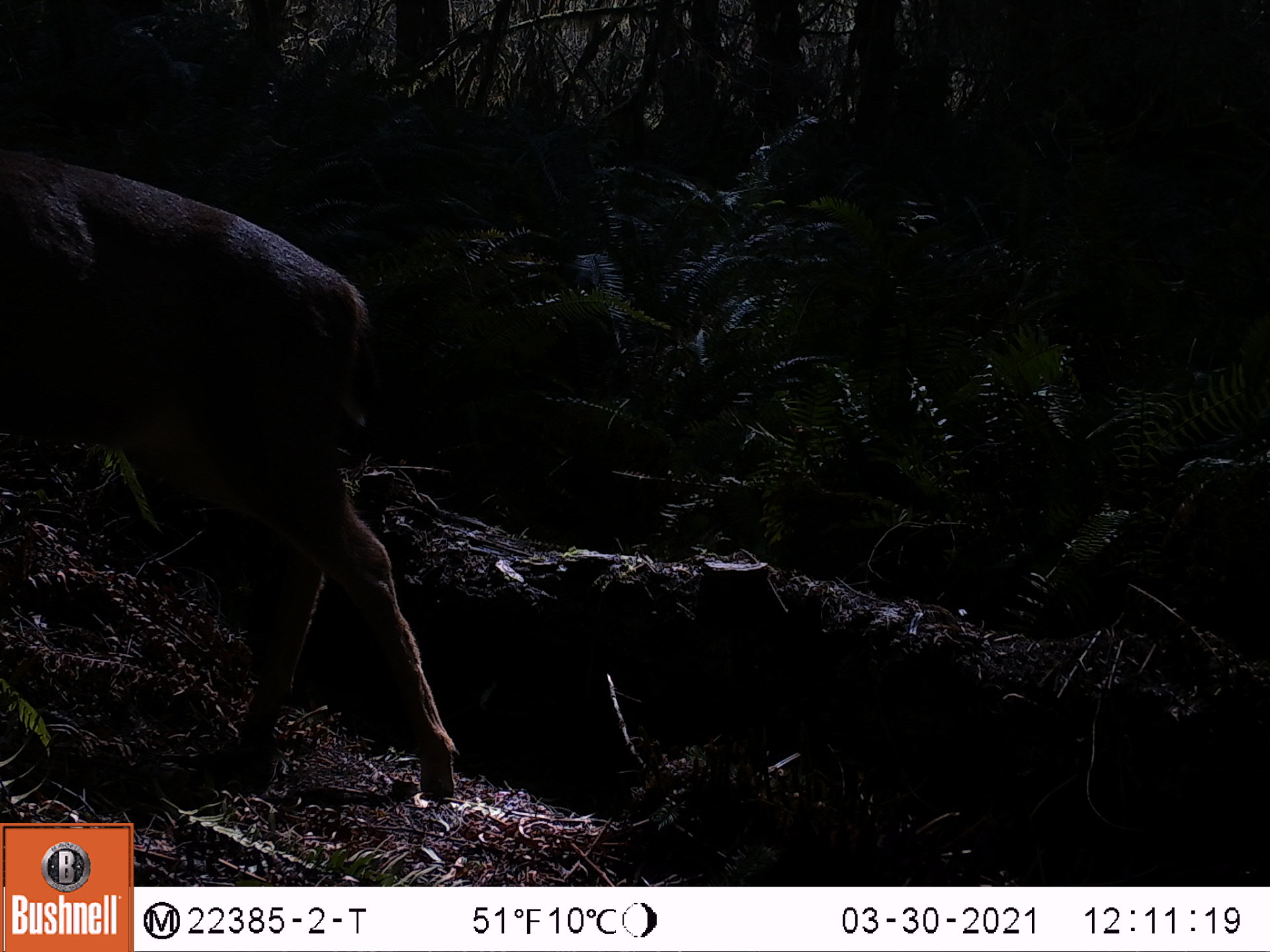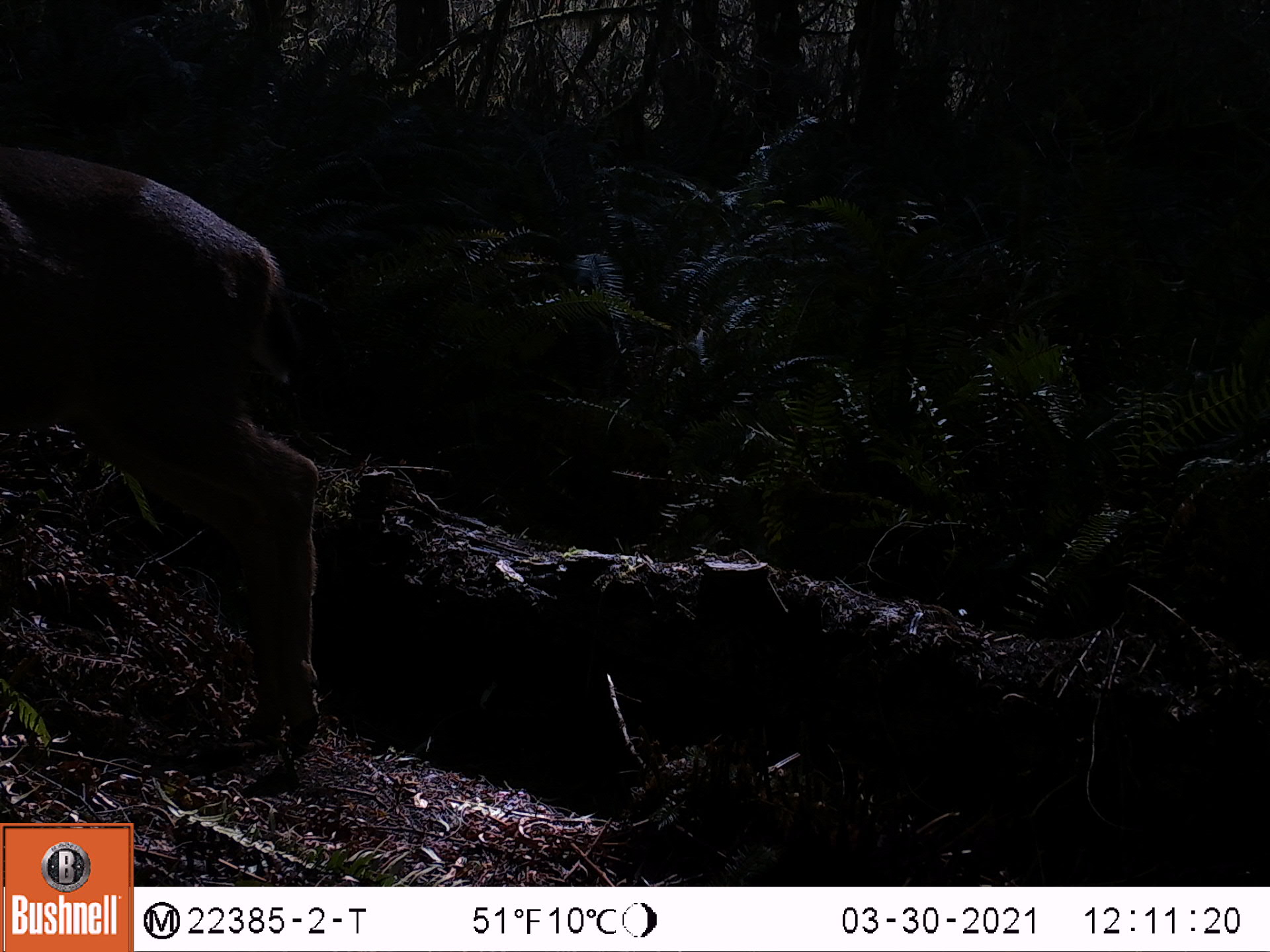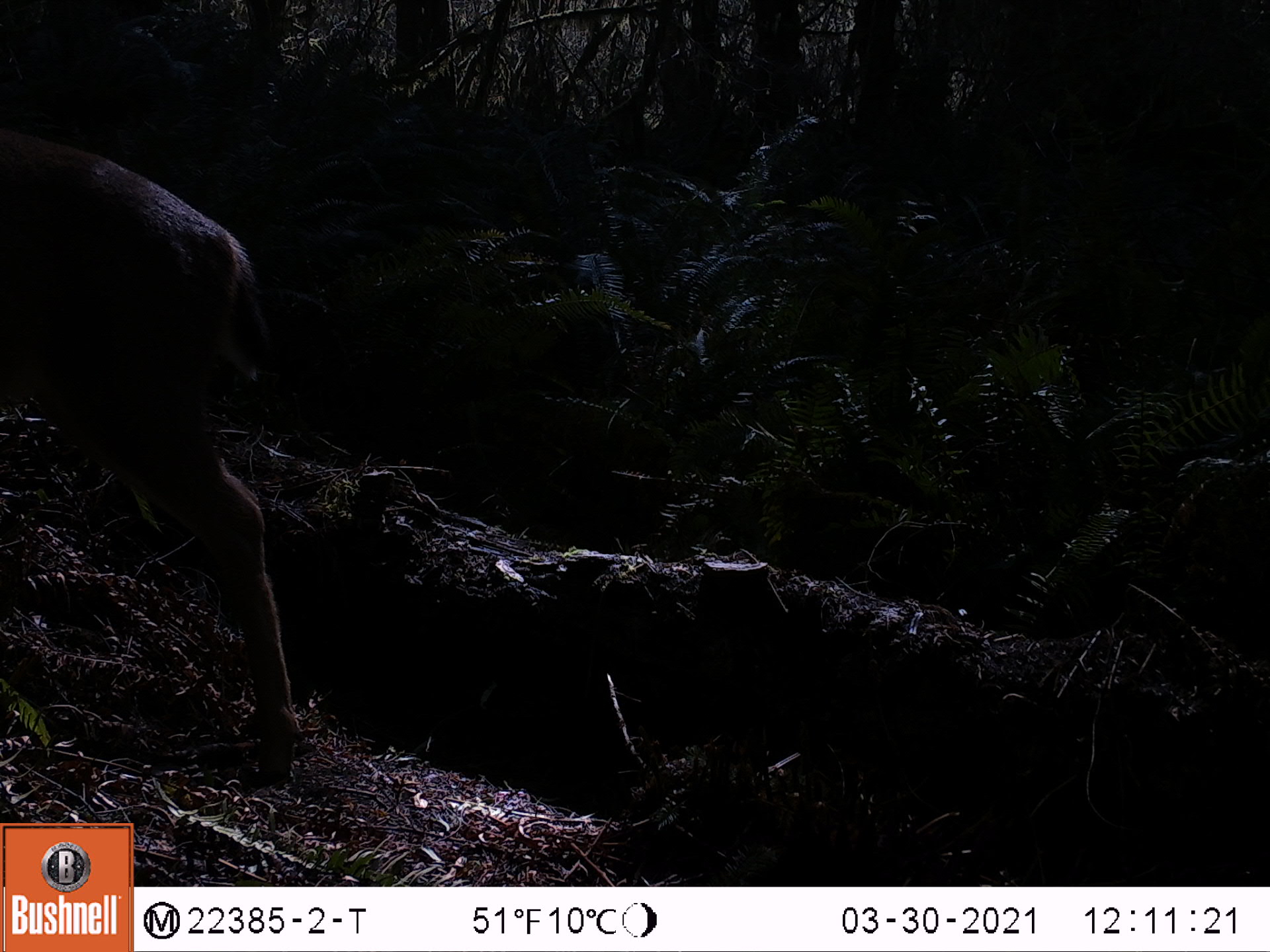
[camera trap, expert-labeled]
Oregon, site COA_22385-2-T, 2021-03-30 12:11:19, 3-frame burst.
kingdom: Animalia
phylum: Chordata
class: Mammalia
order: Artiodactyla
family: Cervidae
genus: Odocoileus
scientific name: Odocoileus hemionus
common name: black-tailed deer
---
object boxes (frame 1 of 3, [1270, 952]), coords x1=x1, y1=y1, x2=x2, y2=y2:
black-tailed deer: x1=0, y1=137, x2=465, y2=801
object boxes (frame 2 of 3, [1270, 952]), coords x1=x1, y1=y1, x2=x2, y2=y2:
black-tailed deer: x1=0, y1=128, x2=330, y2=763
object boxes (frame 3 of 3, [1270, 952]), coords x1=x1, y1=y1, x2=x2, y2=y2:
black-tailed deer: x1=0, y1=113, x2=310, y2=786